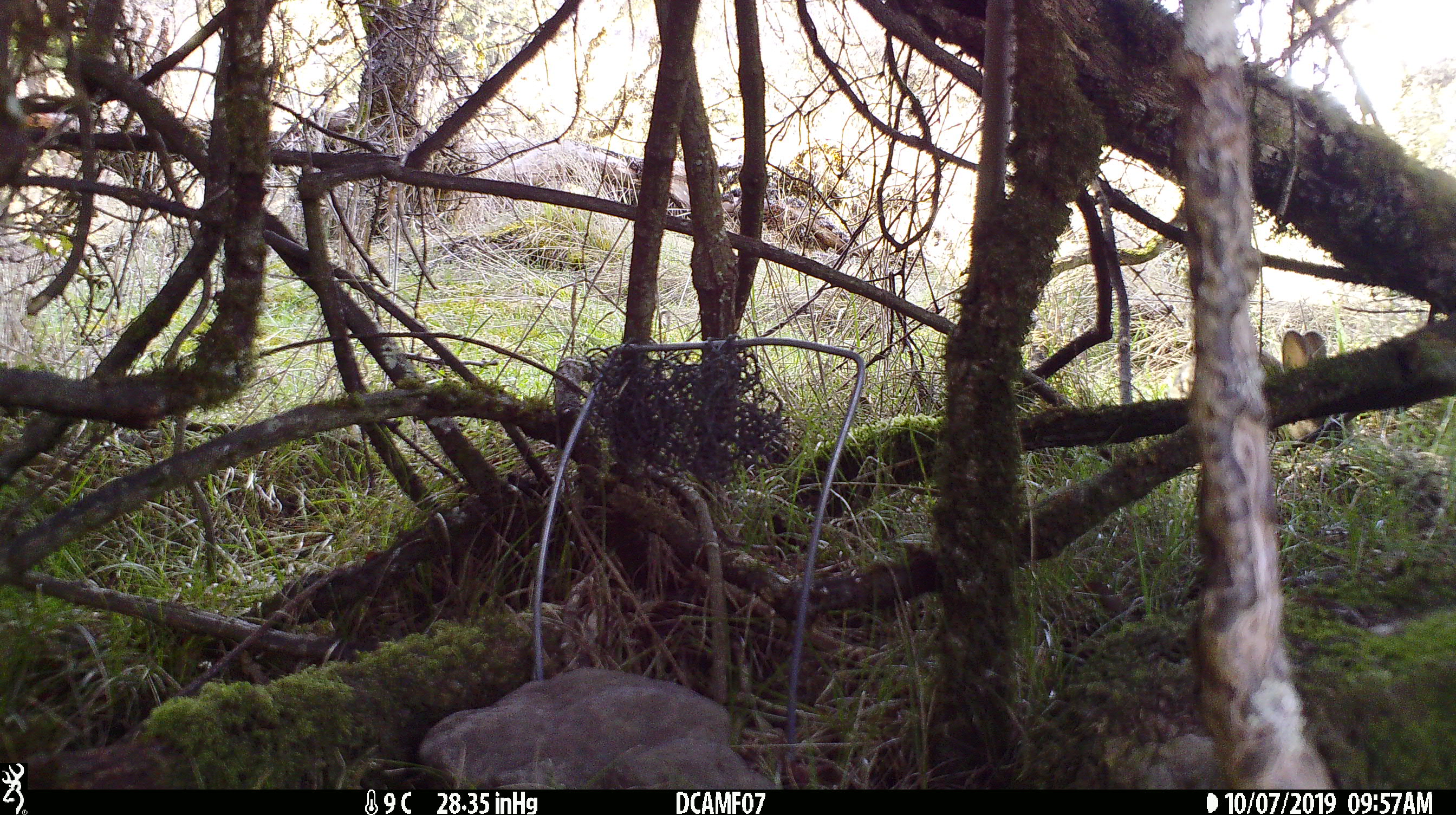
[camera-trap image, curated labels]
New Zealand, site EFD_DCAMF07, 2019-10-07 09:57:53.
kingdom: Animalia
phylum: Chordata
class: Mammalia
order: Lagomorpha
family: Leporidae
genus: Oryctolagus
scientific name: Oryctolagus cuniculus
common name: european rabbit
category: rabbit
Rabbit (european rabbit) (Oryctolagus cuniculus).